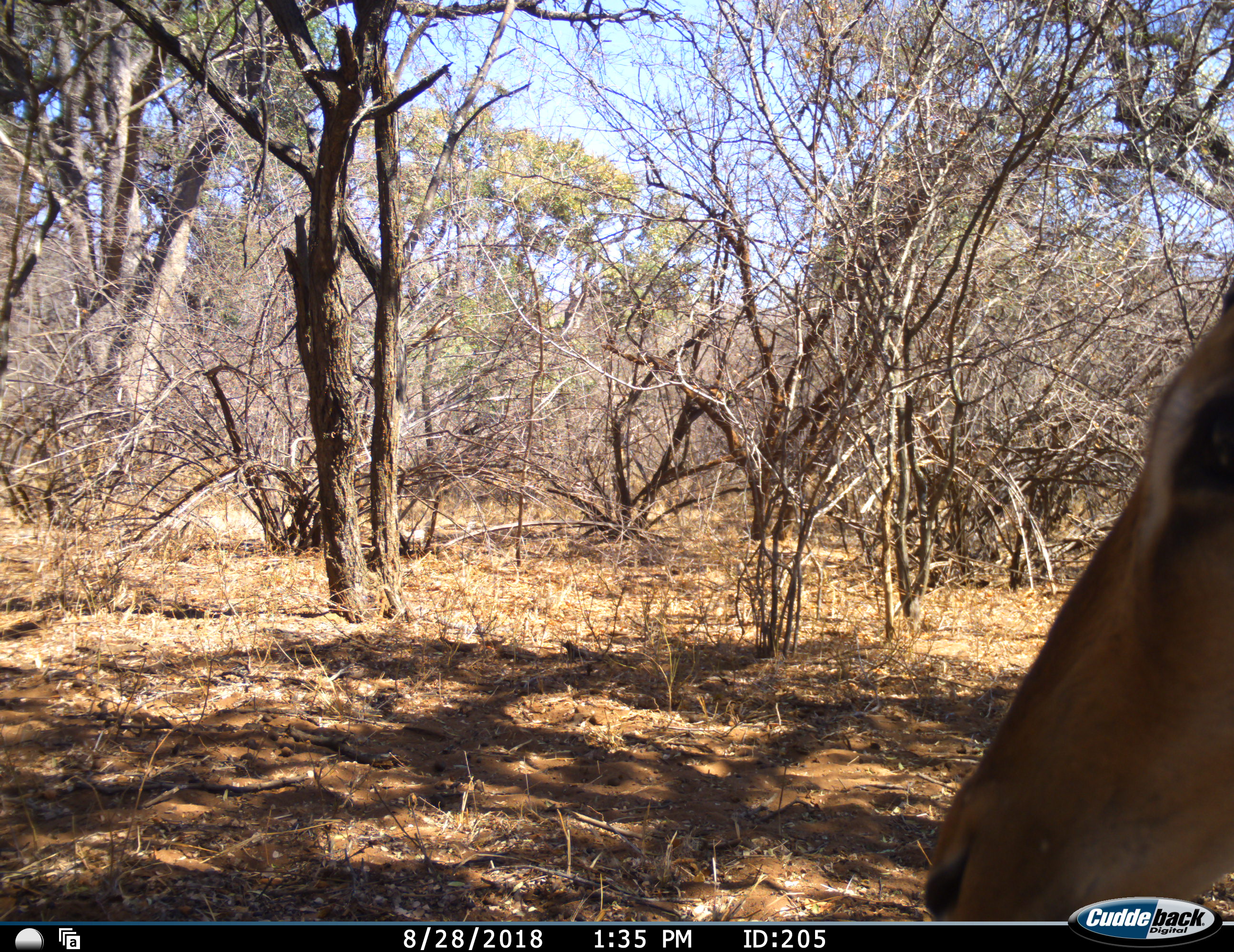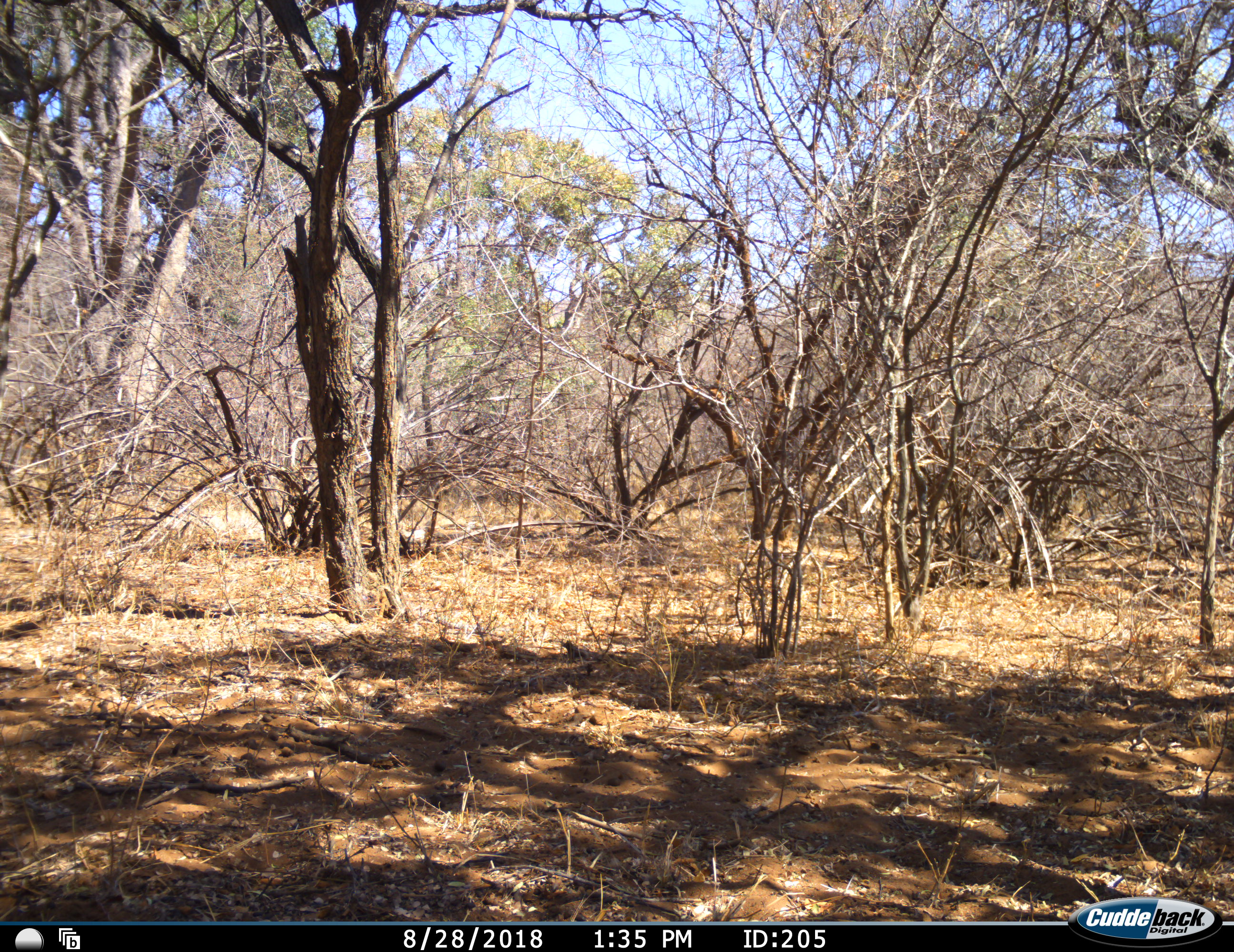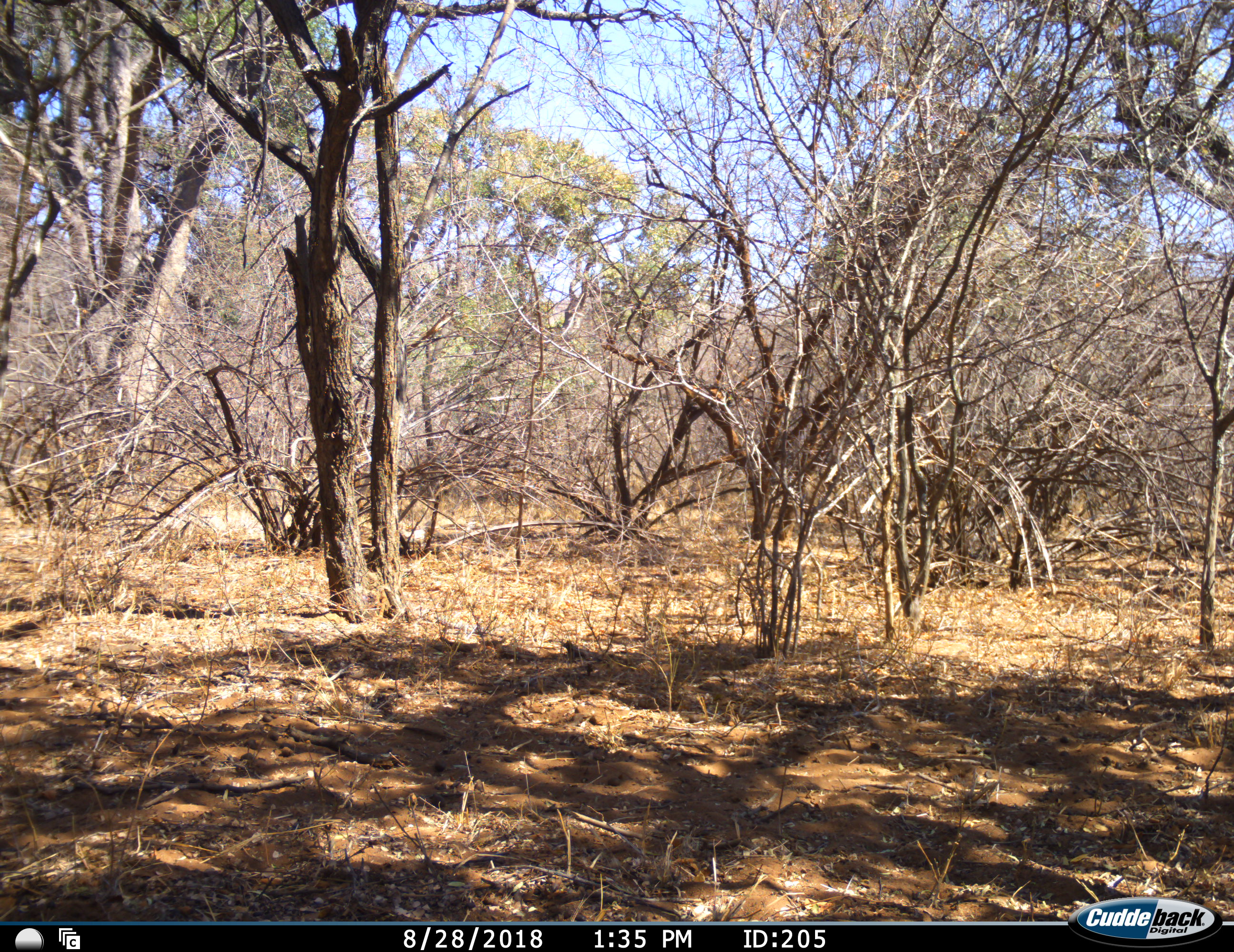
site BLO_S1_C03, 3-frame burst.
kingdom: Animalia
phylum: Chordata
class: Mammalia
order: Artiodactyla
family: Bovidae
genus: Aepyceros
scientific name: Aepyceros melampus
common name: impala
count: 1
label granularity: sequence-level